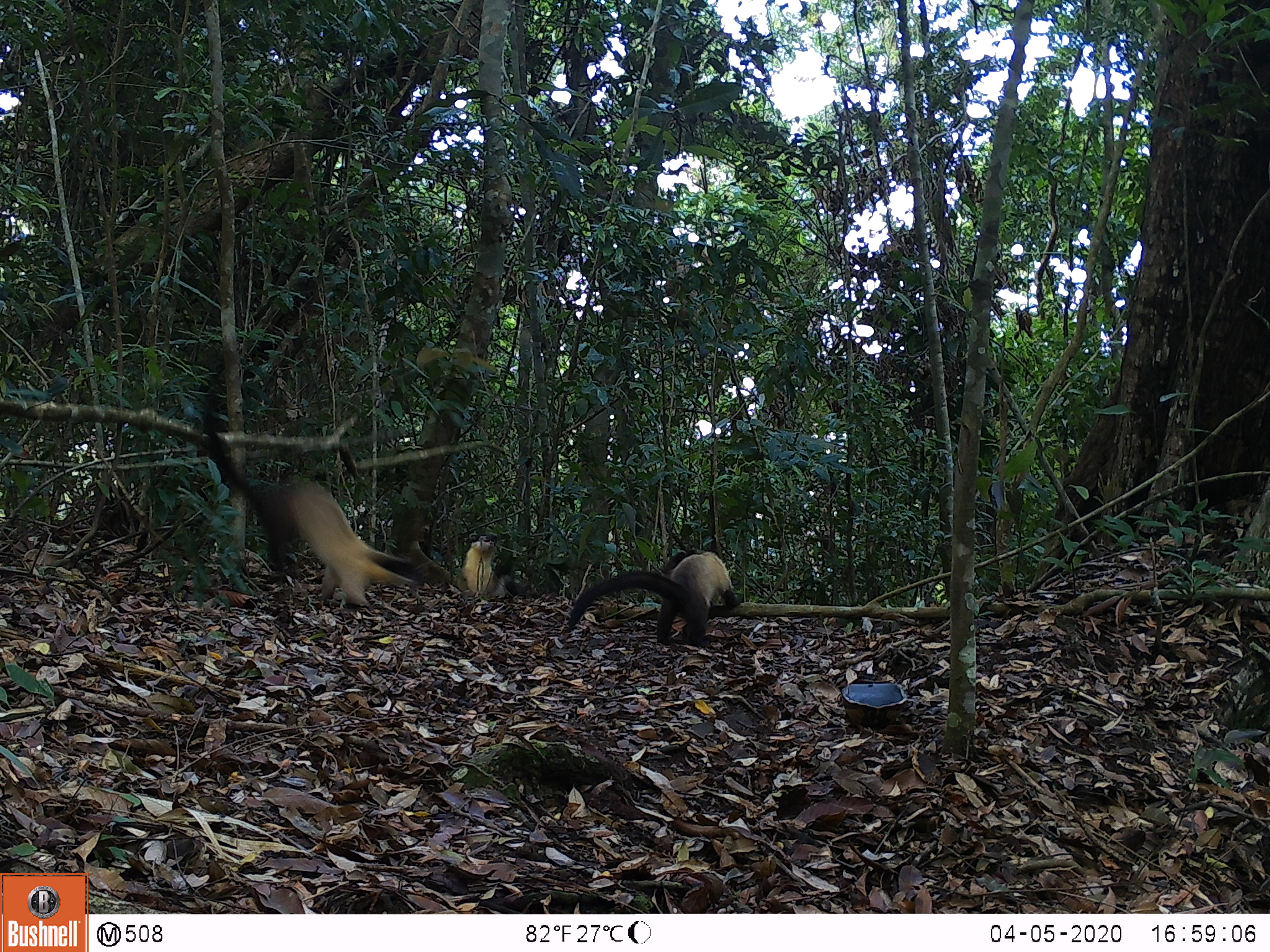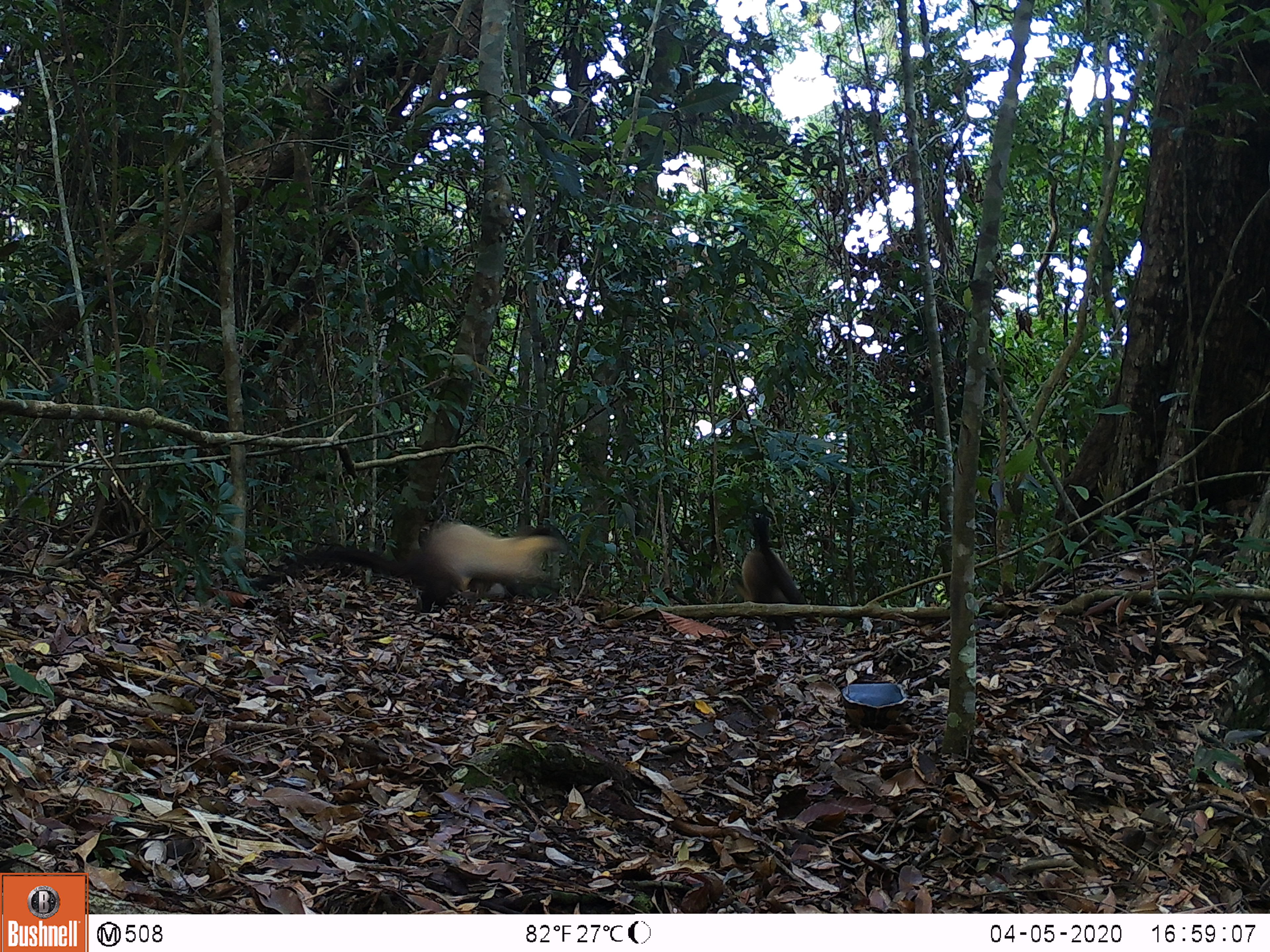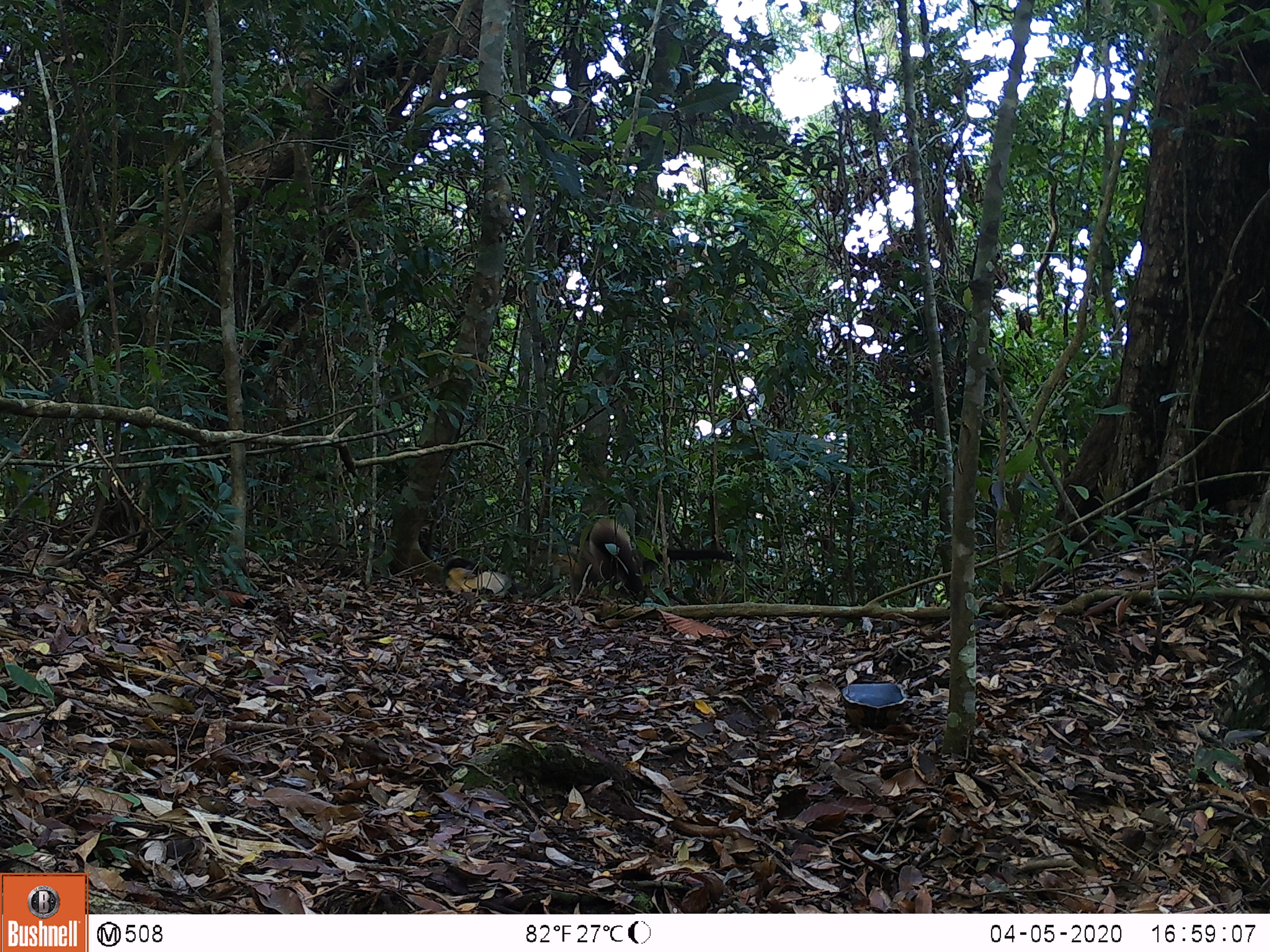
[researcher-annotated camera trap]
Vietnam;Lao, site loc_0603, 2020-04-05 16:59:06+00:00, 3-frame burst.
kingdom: Animalia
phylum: Chordata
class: Mammalia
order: Carnivora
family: Mustelidae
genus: Martes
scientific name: Martes flavigula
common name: yellow-throated marten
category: yellow throated marten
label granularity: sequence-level